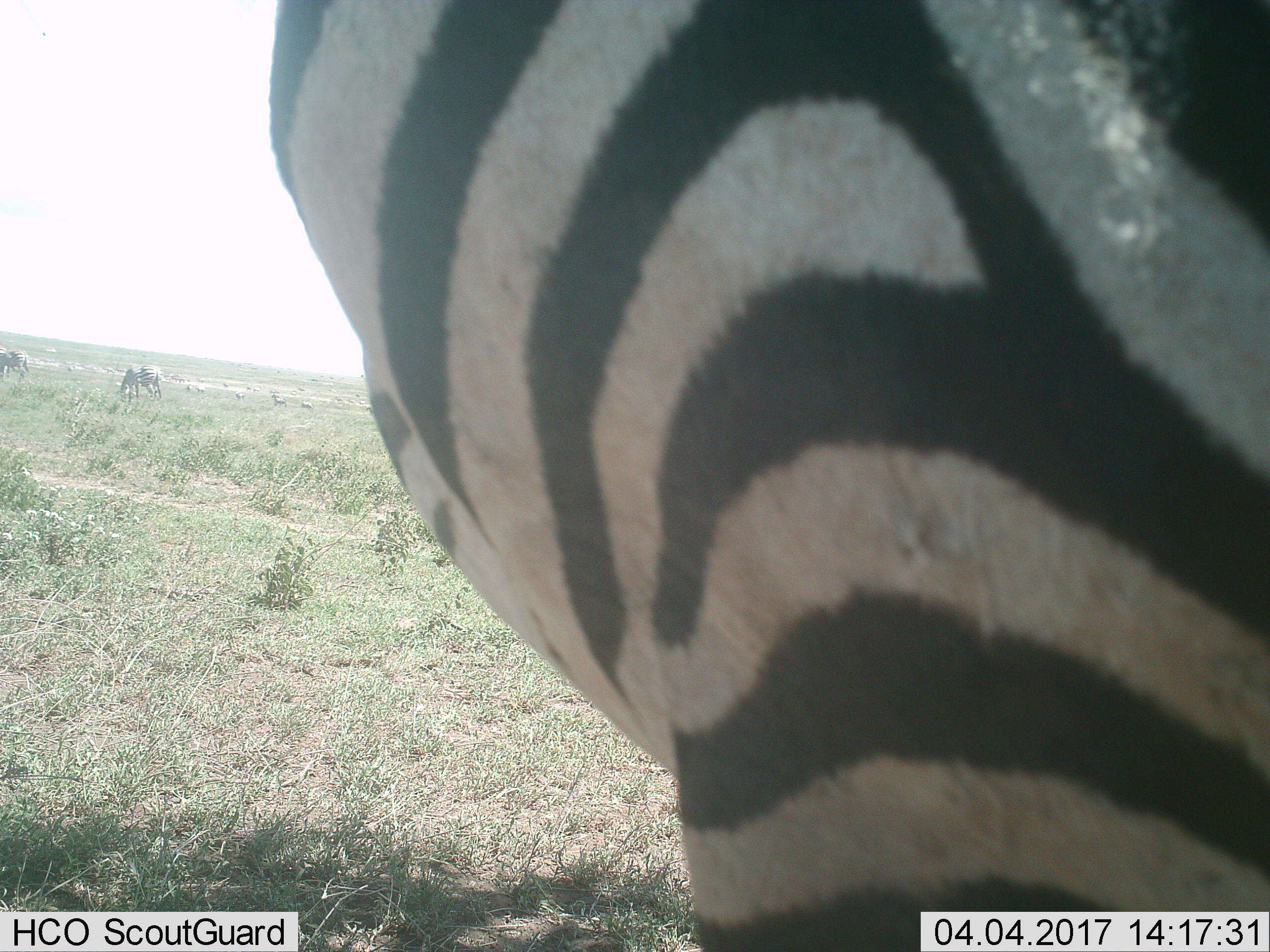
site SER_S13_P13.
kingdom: Animalia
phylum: Chordata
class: Mammalia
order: Perissodactyla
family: Equidae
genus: Equus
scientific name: Equus quagga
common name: plains zebra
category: zebraplains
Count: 3.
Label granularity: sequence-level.